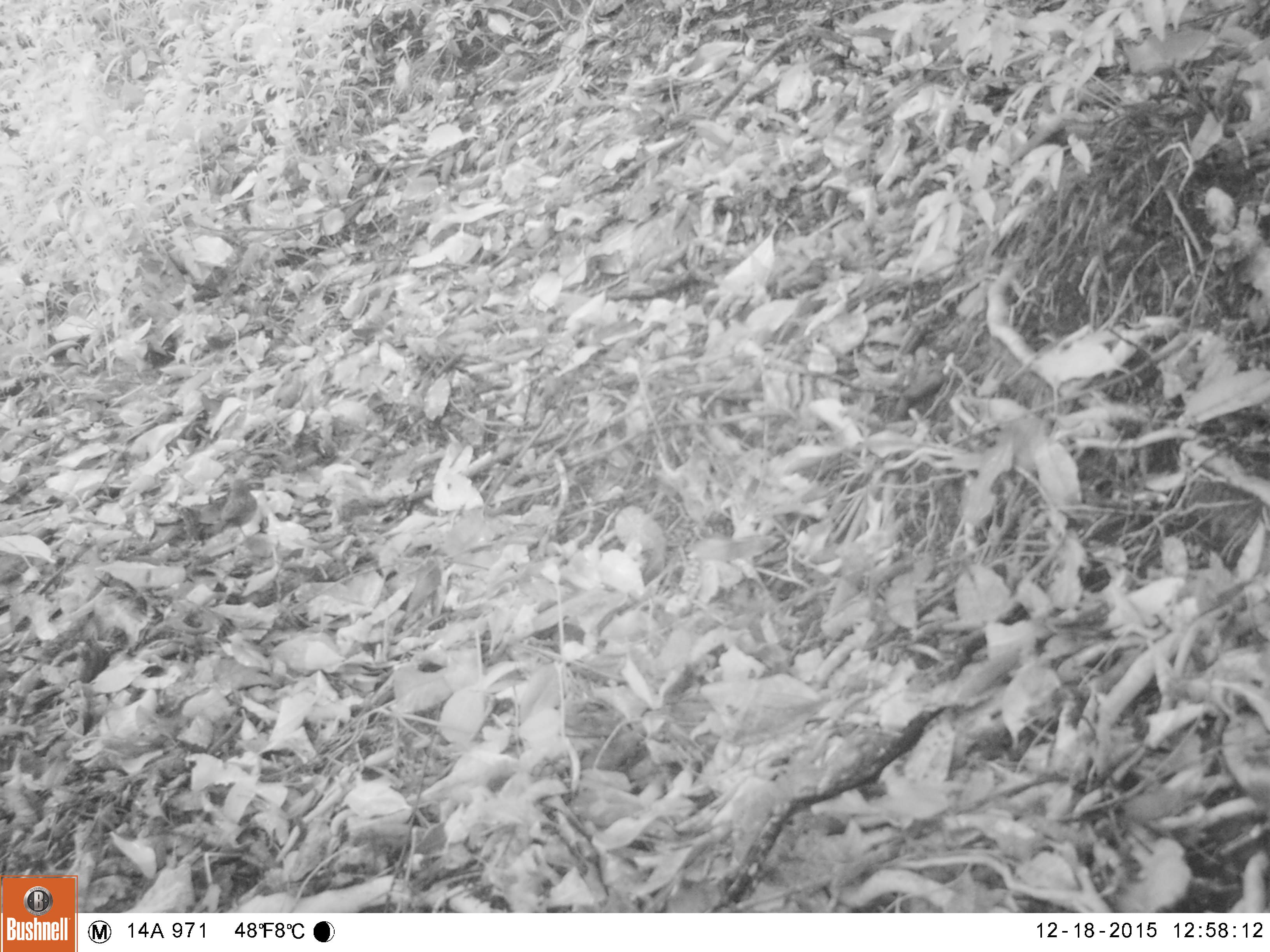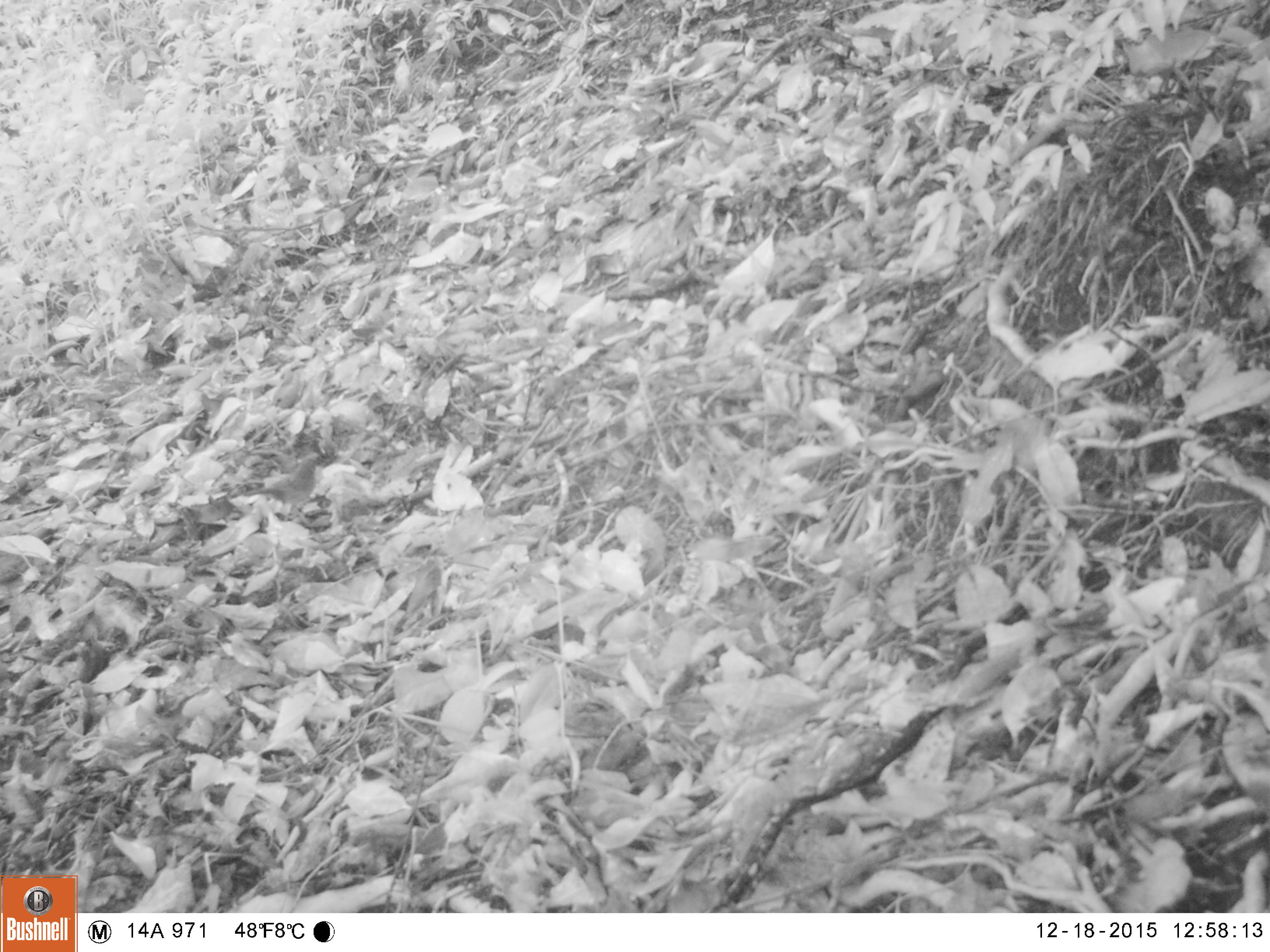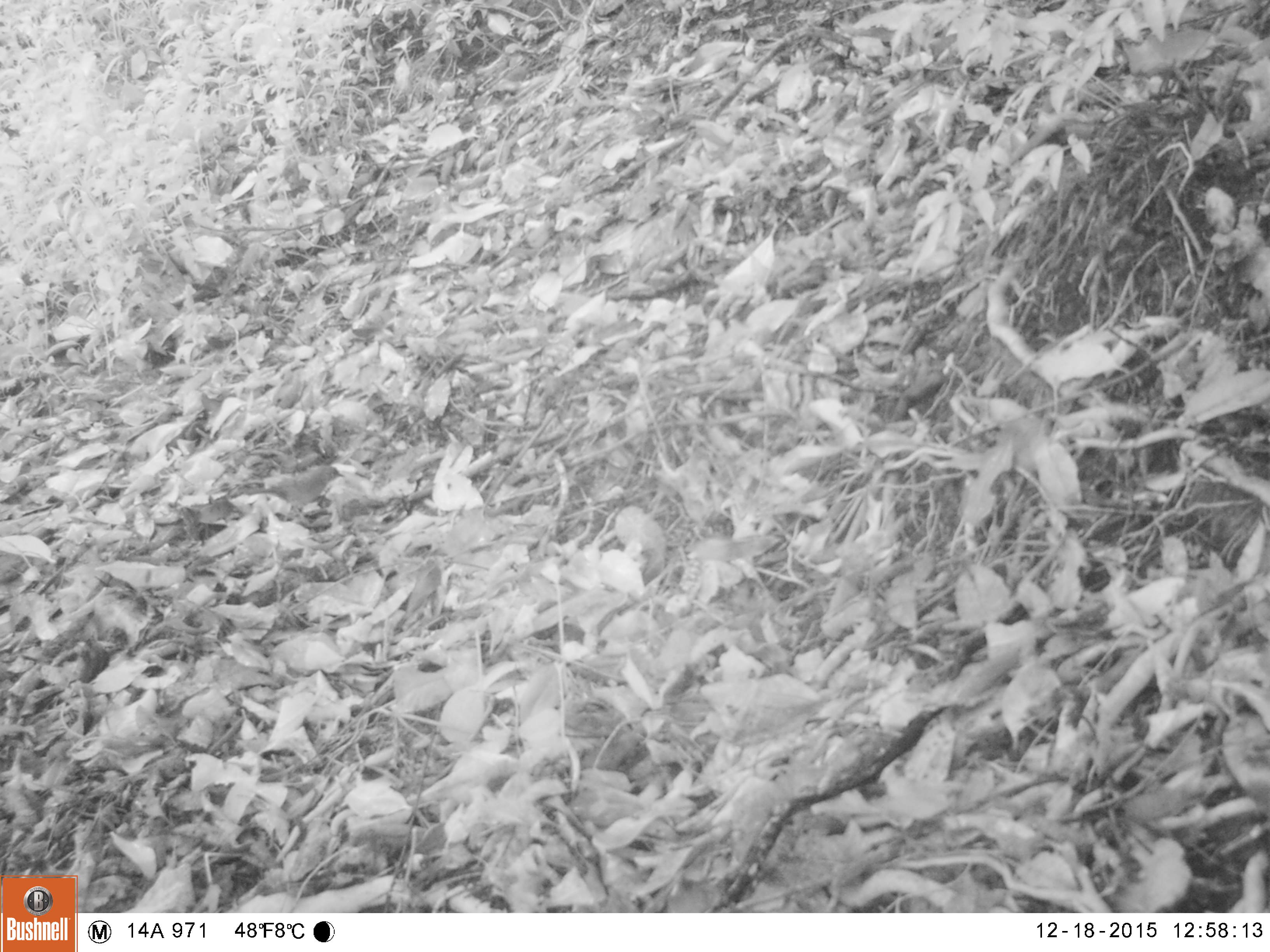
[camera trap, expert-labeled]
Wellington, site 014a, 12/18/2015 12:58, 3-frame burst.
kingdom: Animalia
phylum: Chordata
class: Aves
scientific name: Aves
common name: bird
Bird (Aves).